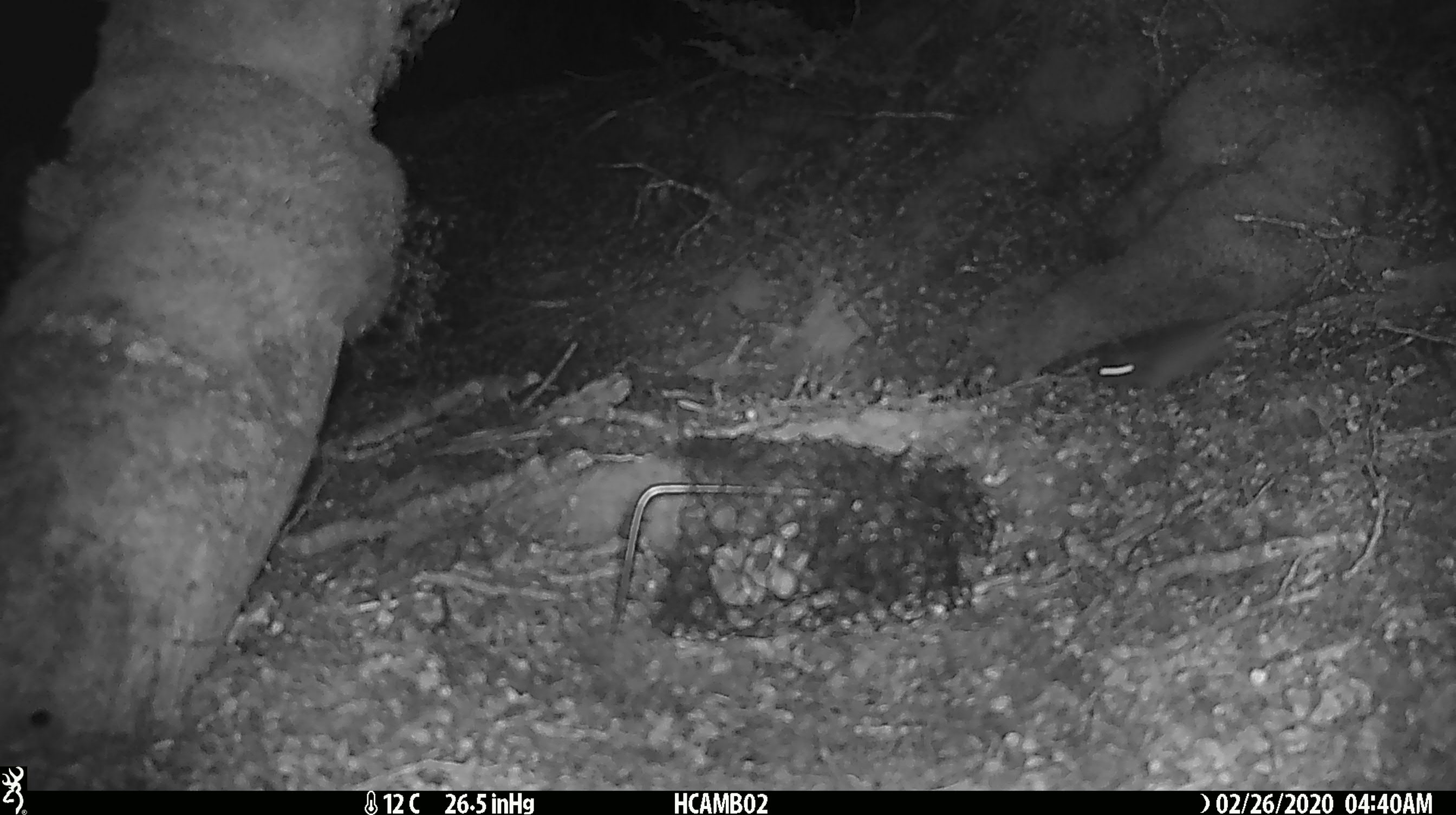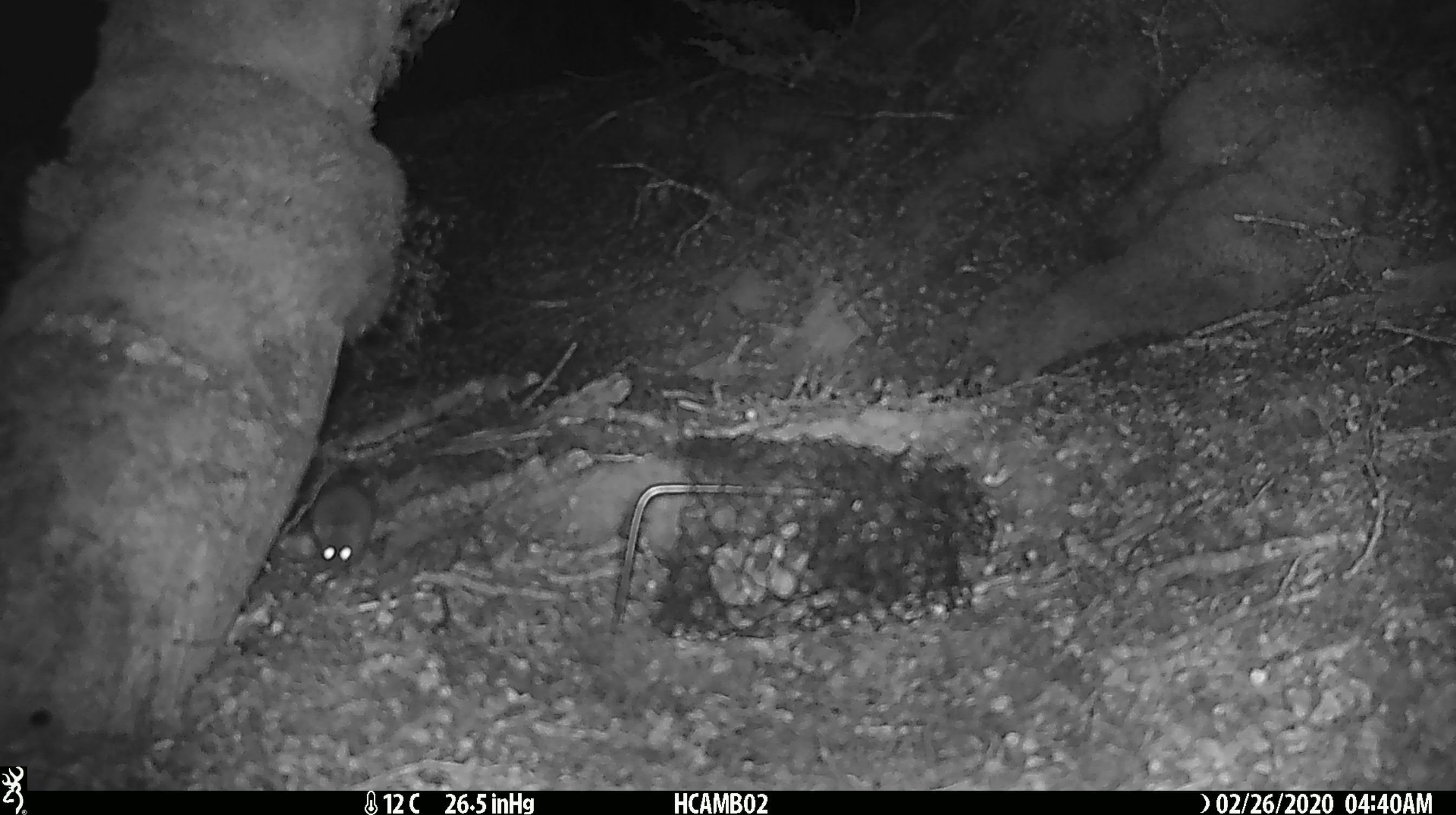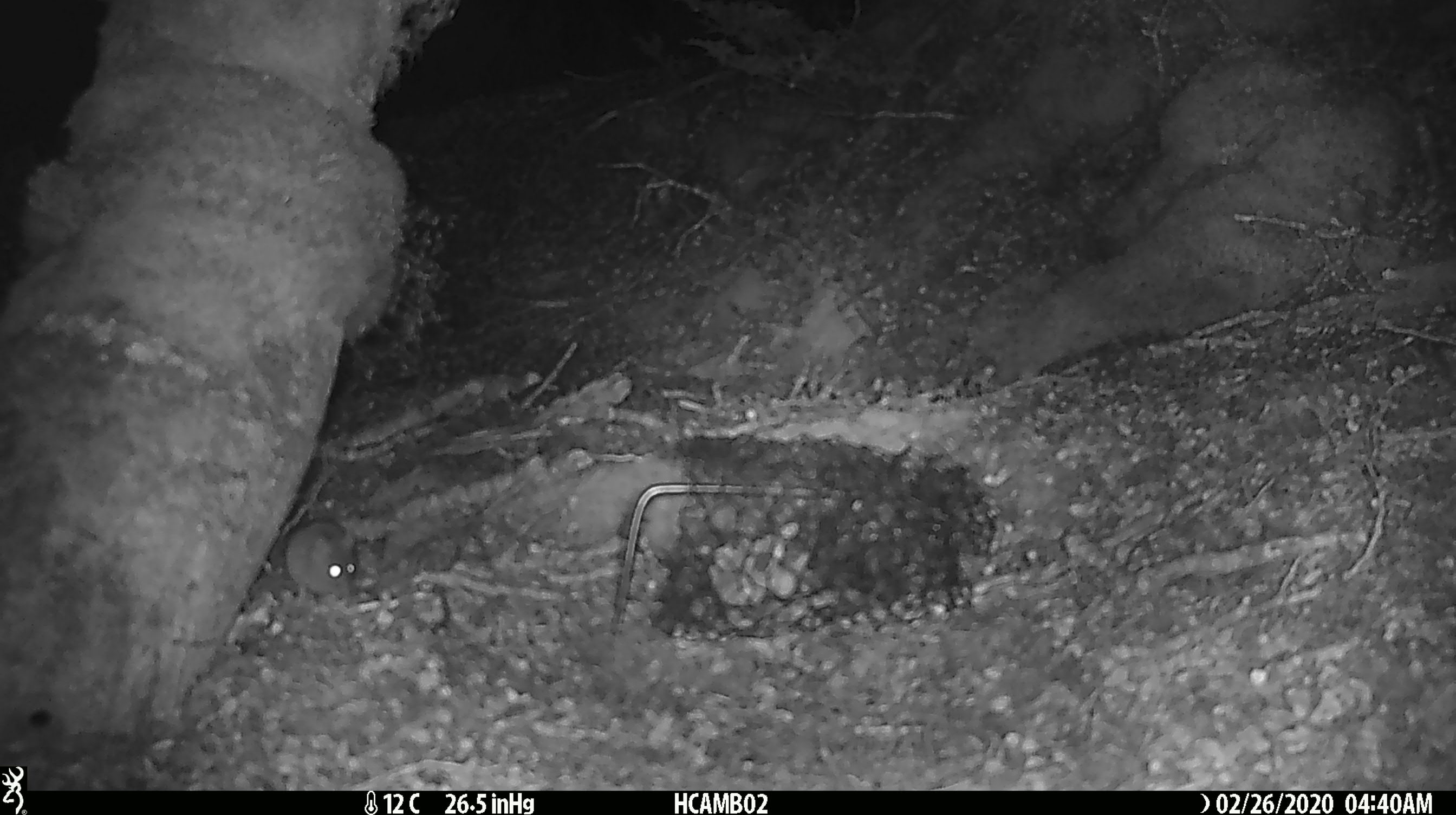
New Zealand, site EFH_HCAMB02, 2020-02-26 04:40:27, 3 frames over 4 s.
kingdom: Animalia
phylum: Chordata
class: Mammalia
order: Rodentia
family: Muridae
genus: Mus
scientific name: Mus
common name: mouse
Mouse (Mus).